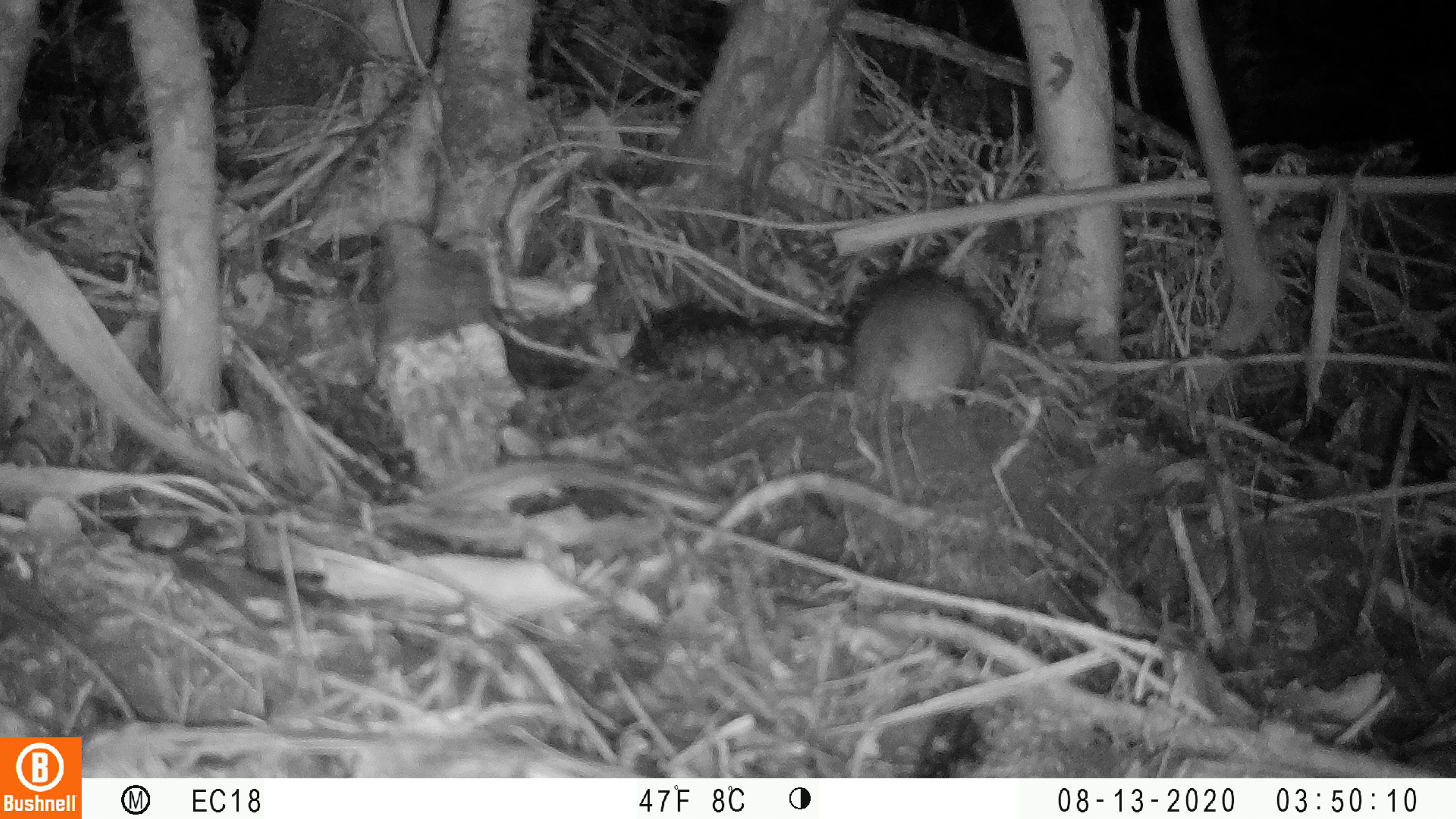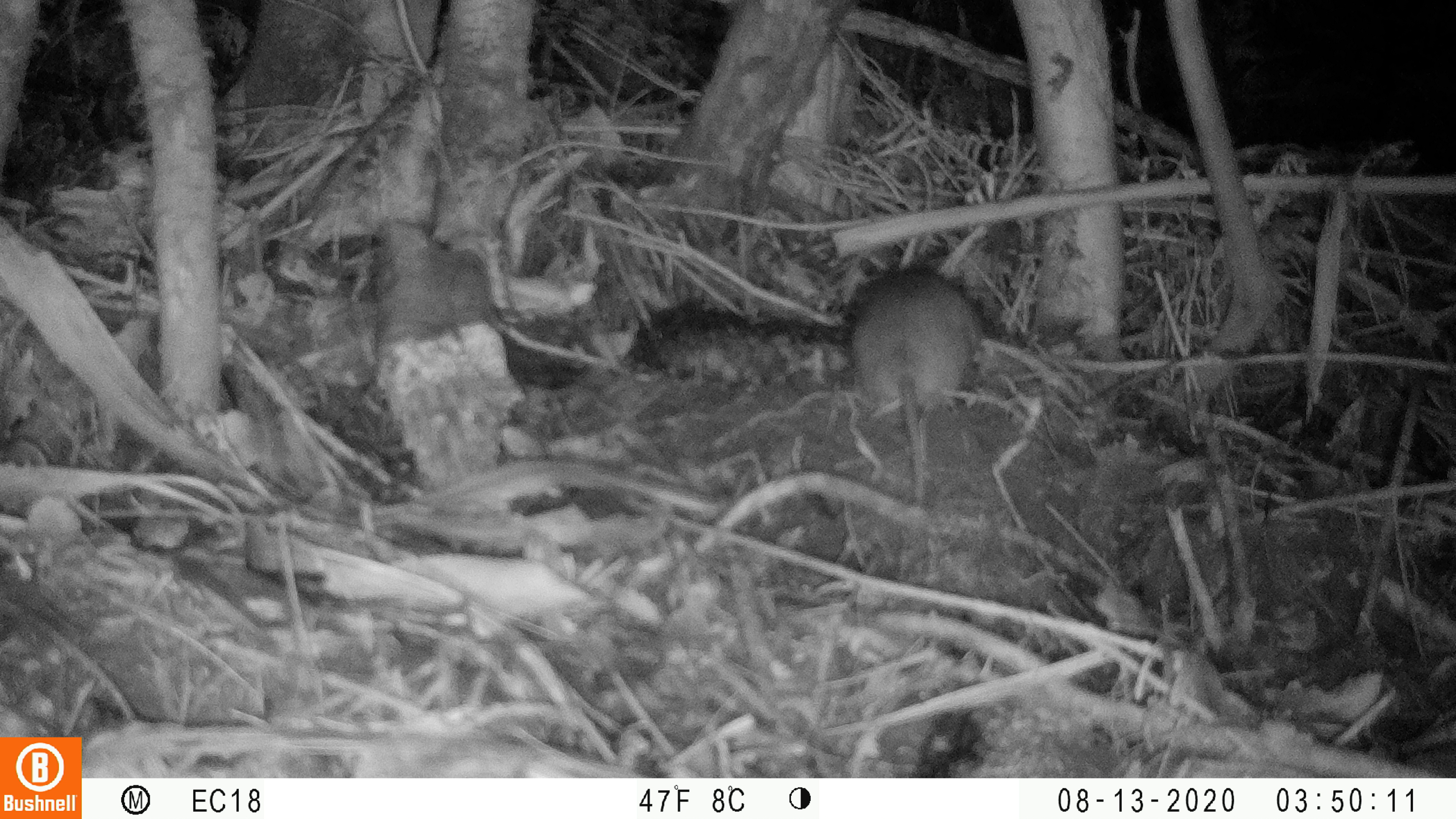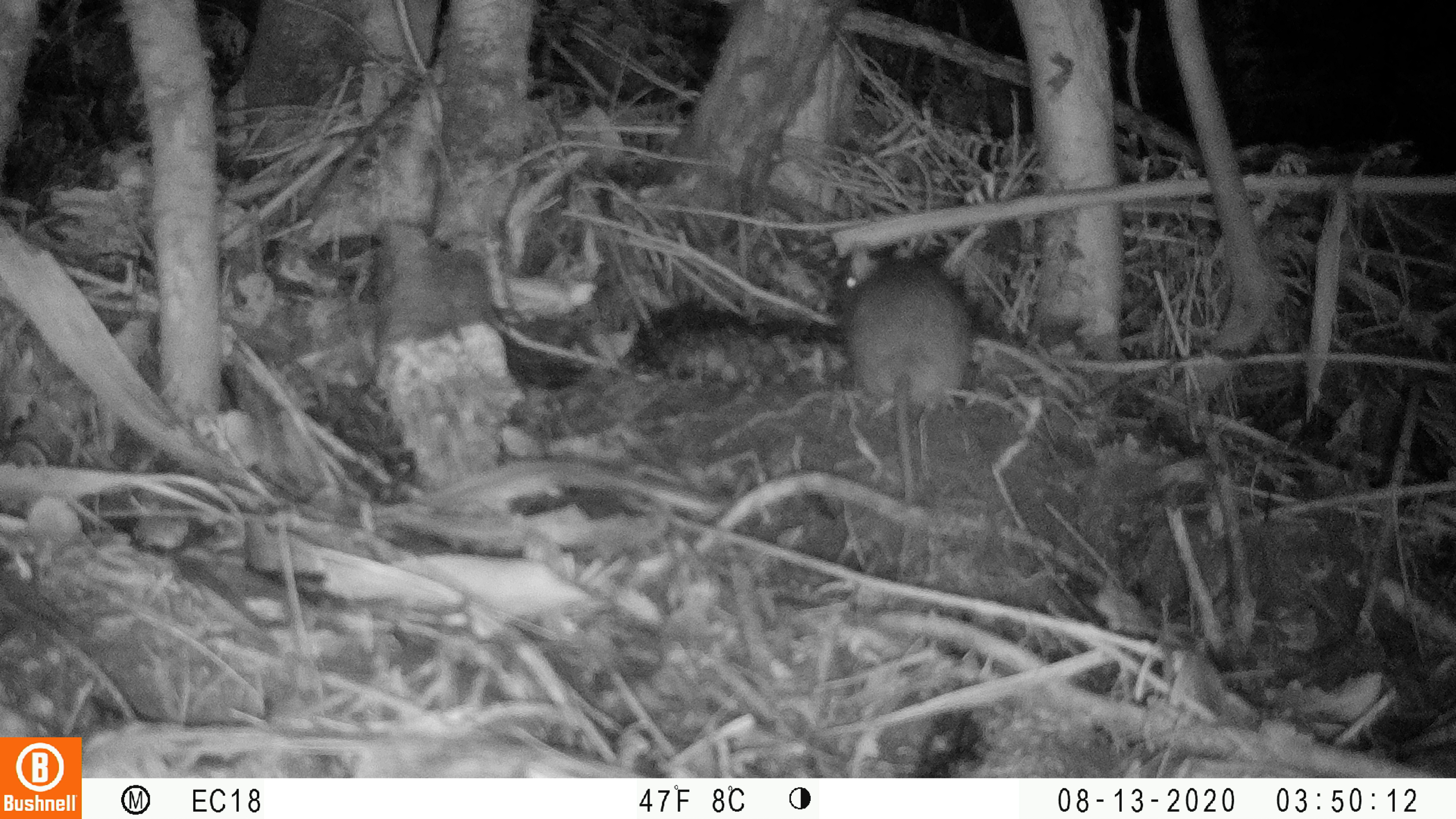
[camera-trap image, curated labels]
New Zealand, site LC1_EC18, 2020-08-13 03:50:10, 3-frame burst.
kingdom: Animalia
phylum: Chordata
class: Mammalia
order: Rodentia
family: Muridae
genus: Rattus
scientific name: Rattus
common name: rat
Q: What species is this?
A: Rat (Rattus).